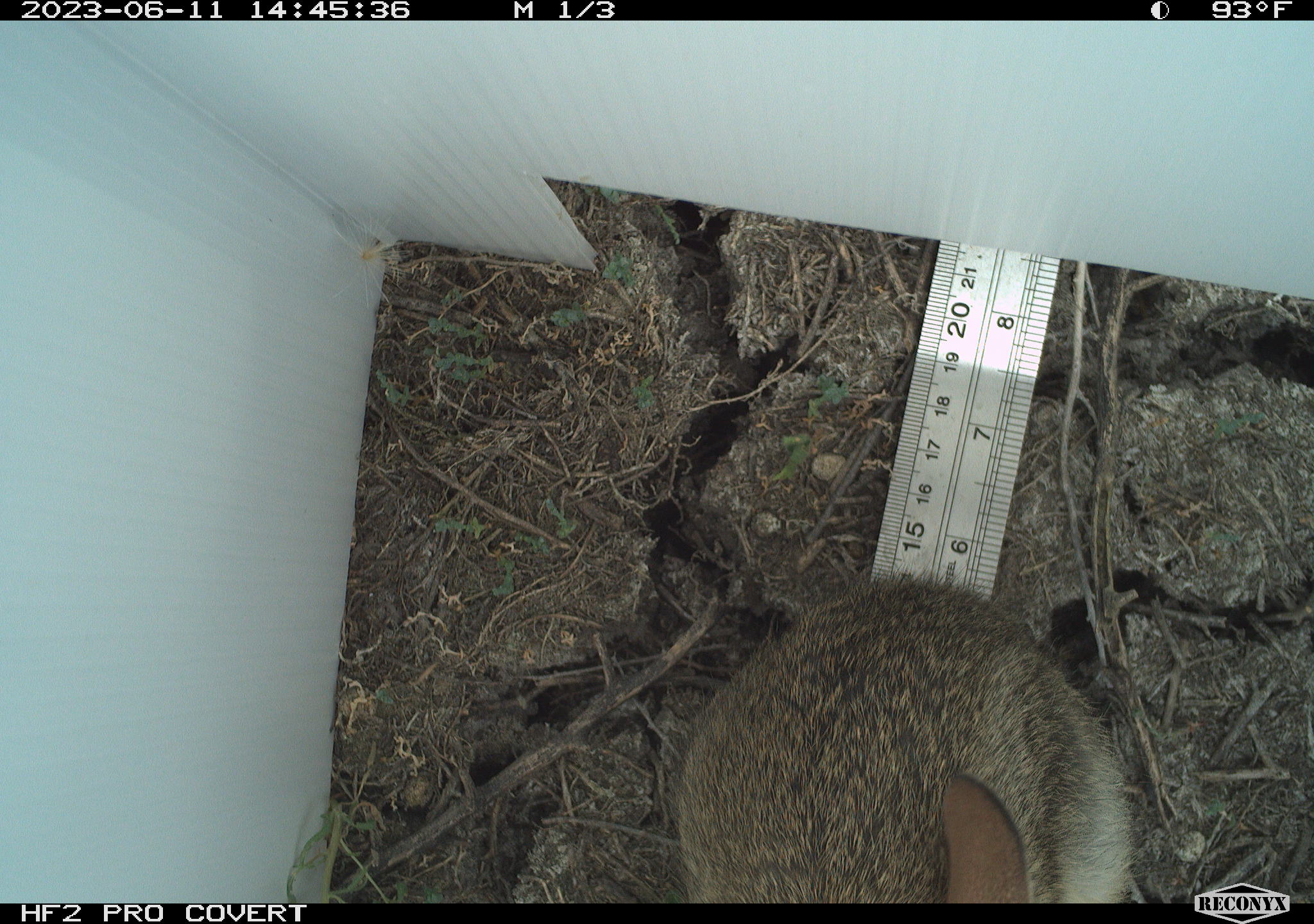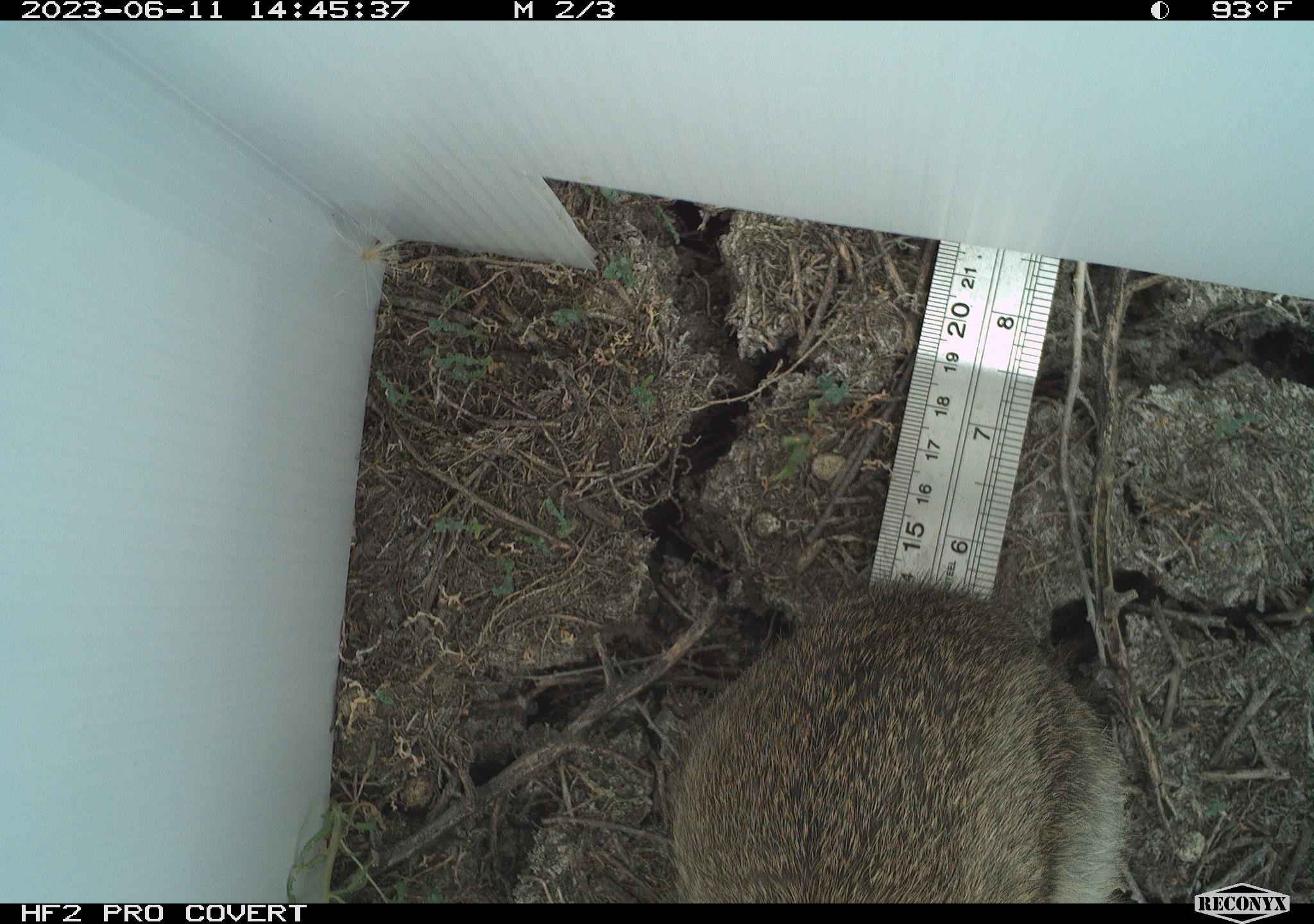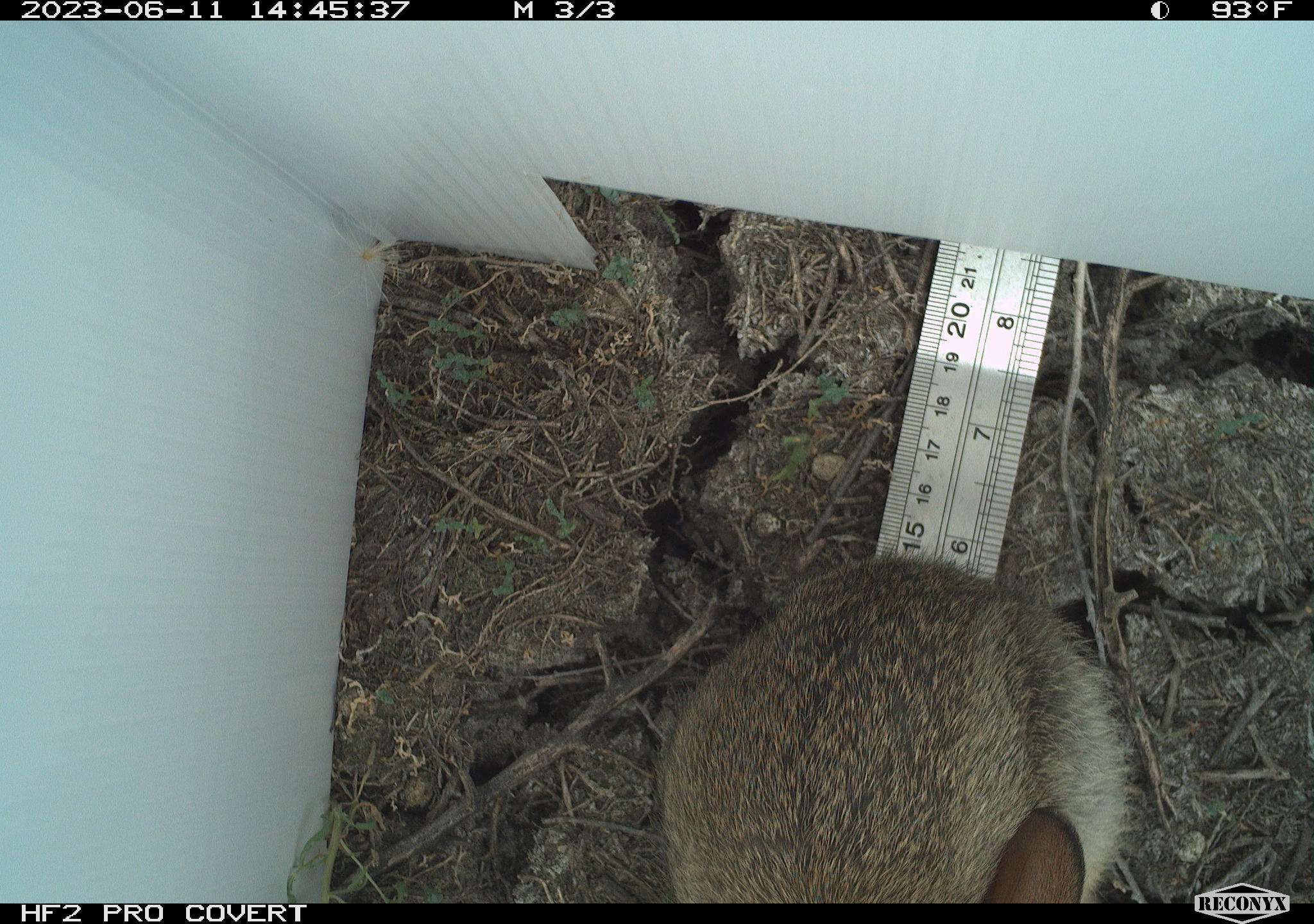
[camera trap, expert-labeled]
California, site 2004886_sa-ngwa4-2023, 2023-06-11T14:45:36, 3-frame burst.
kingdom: Animalia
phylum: Chordata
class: Mammalia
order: Lagomorpha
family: Leporidae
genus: Sylvilagus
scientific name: Sylvilagus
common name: cottontail rabbits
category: sylvilagus species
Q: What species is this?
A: Sylvilagus species (cottontail rabbits) (Sylvilagus).